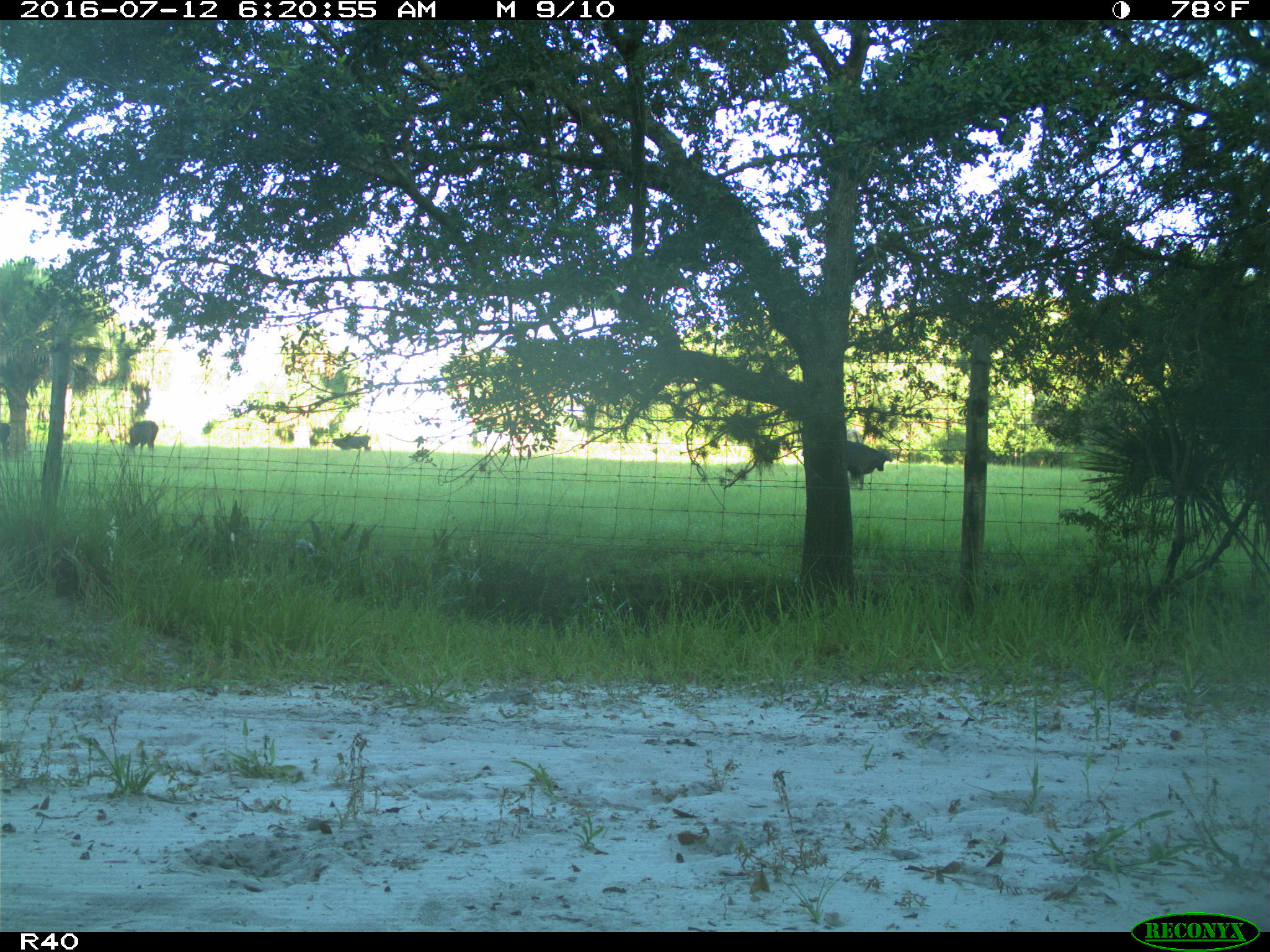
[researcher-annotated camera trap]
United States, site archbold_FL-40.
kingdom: Animalia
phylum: Chordata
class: Mammalia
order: Artiodactyla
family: Bovidae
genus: Bos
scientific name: Bos taurus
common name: domestic cow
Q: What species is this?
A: Bos taurus (domestic cow).